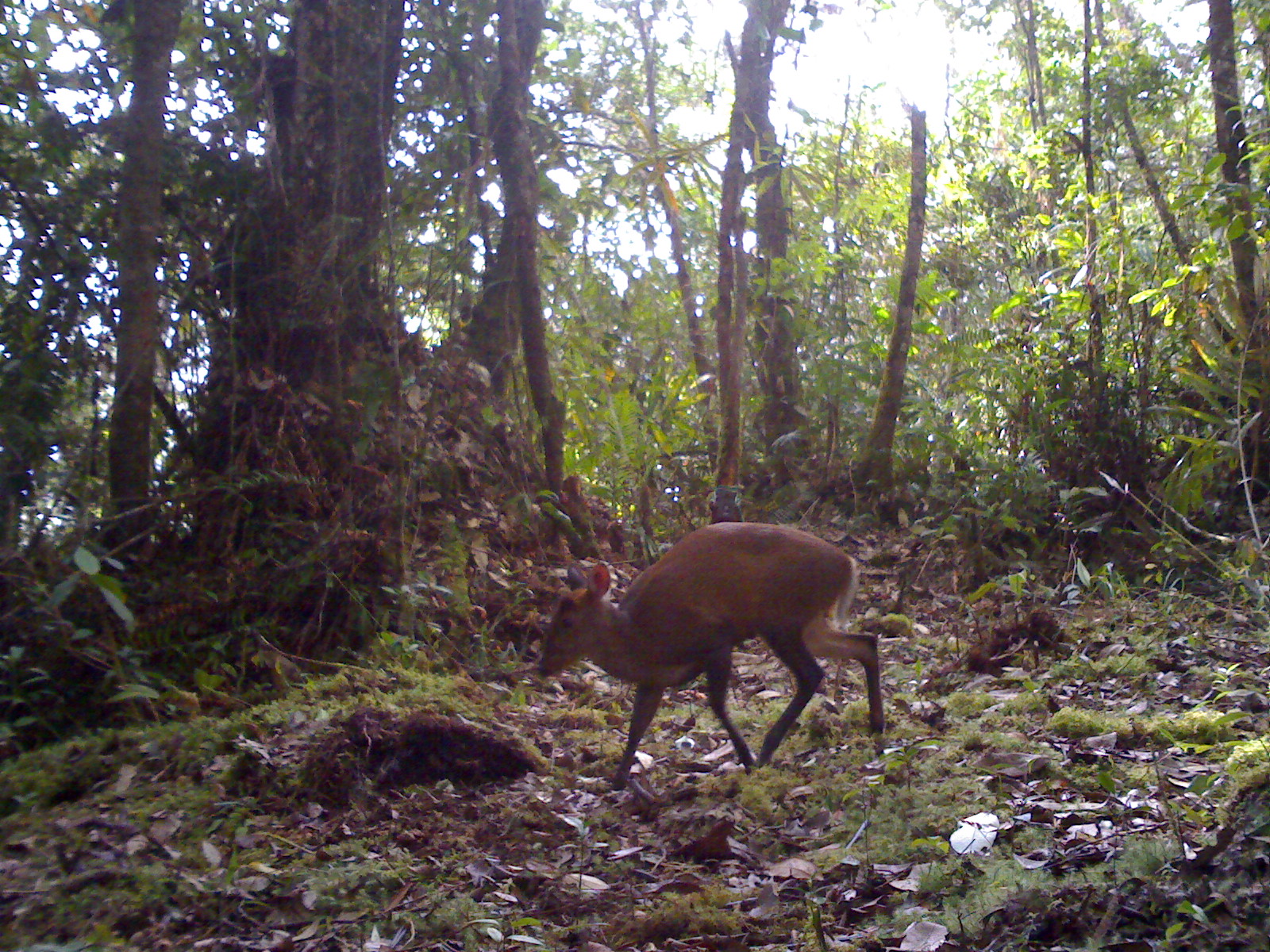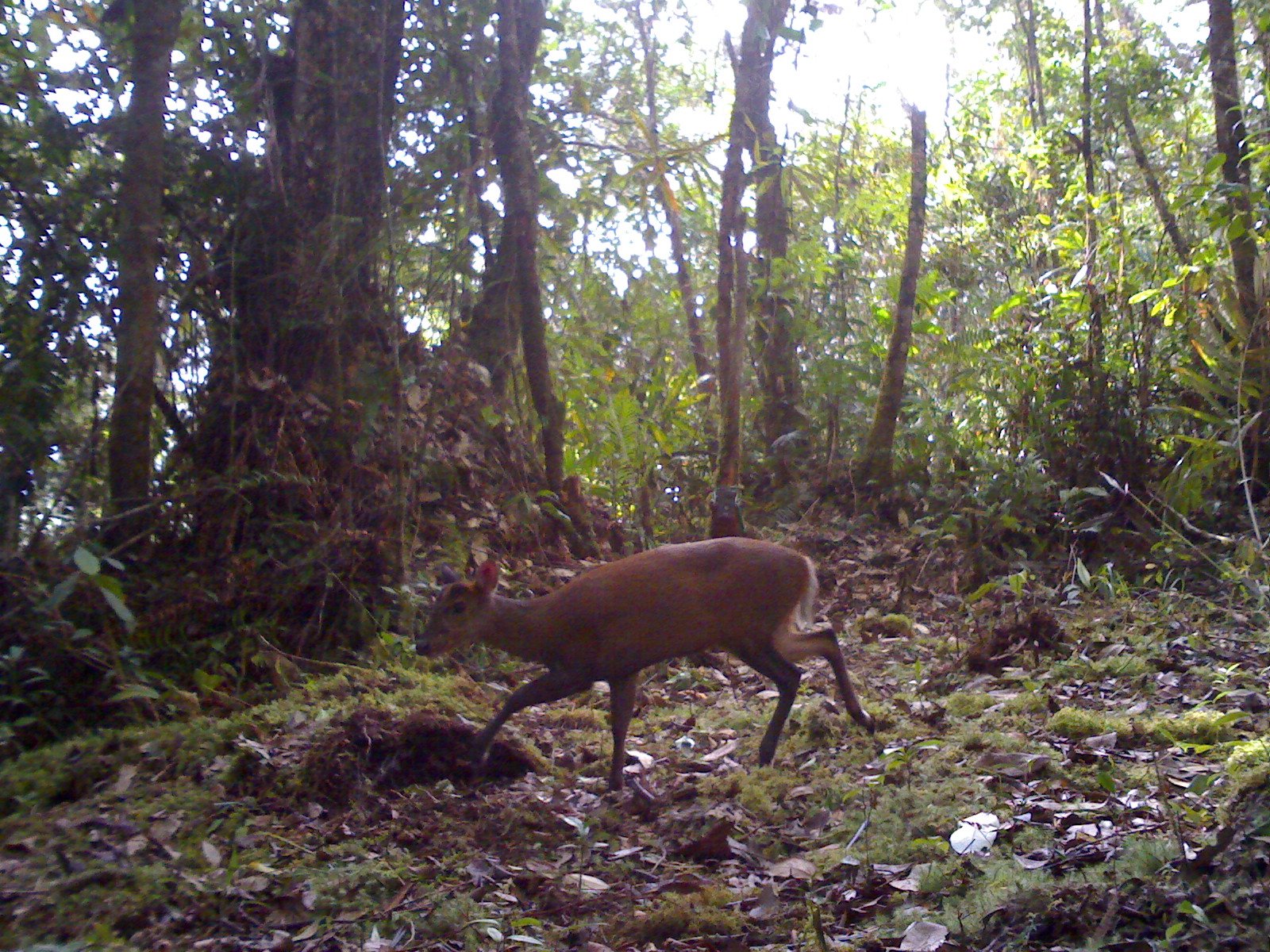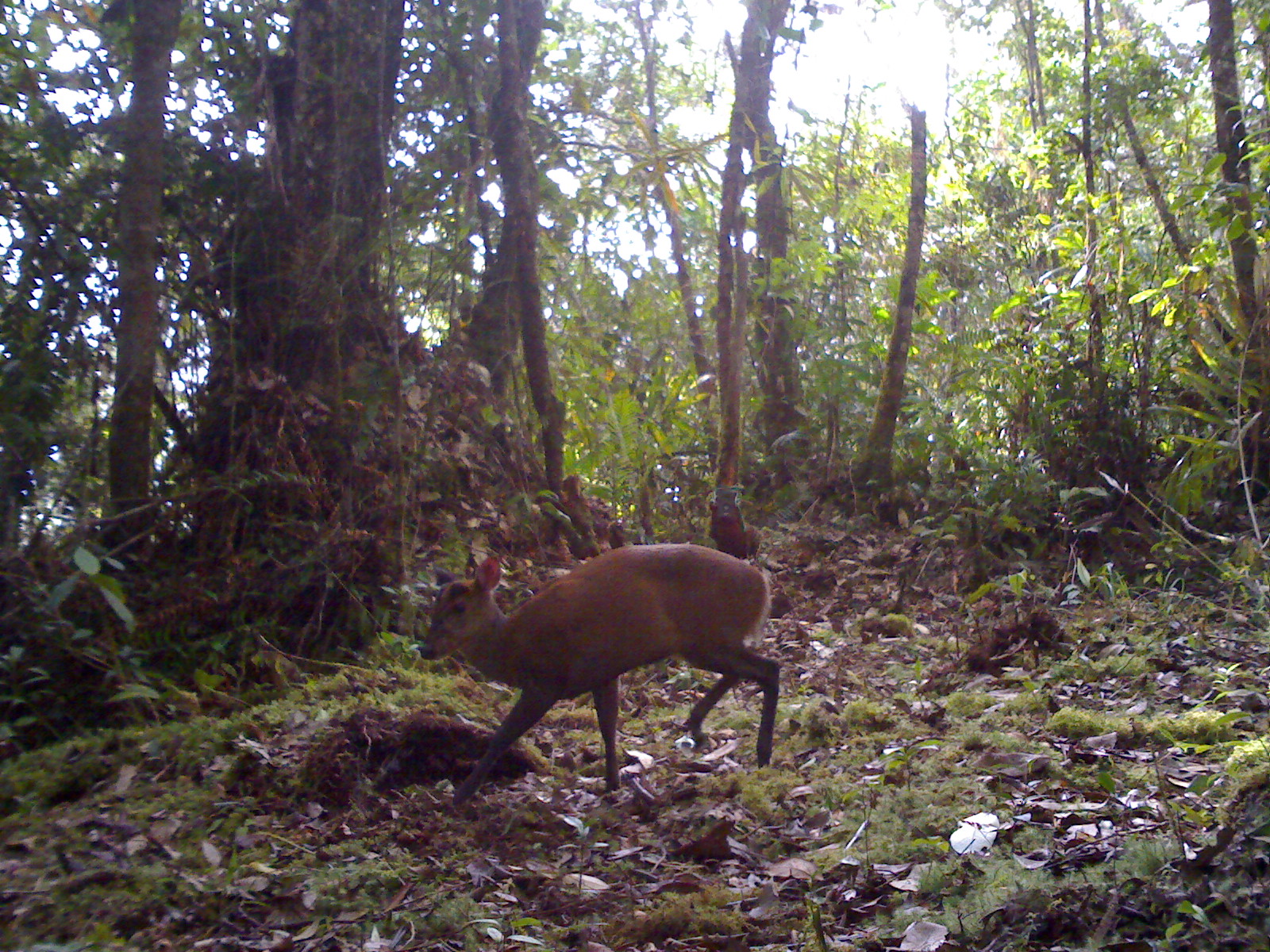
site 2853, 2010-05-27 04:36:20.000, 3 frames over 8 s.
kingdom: Animalia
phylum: Chordata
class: Mammalia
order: Artiodactyla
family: Cervidae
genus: Muntiacus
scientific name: Muntiacus muntjak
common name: southern red muntjac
Muntiacus muntjak (southern red muntjac), count 1, sex female.